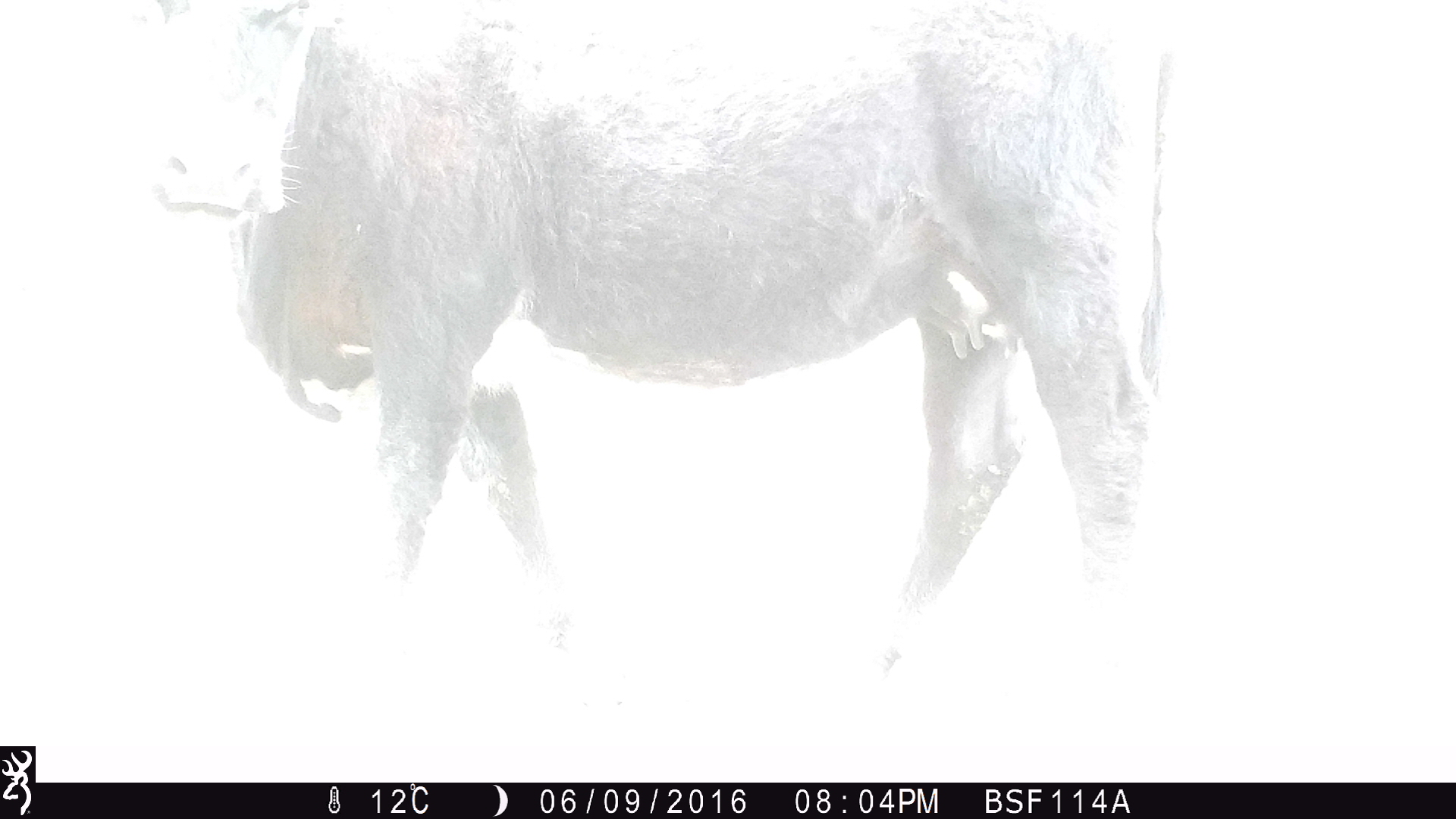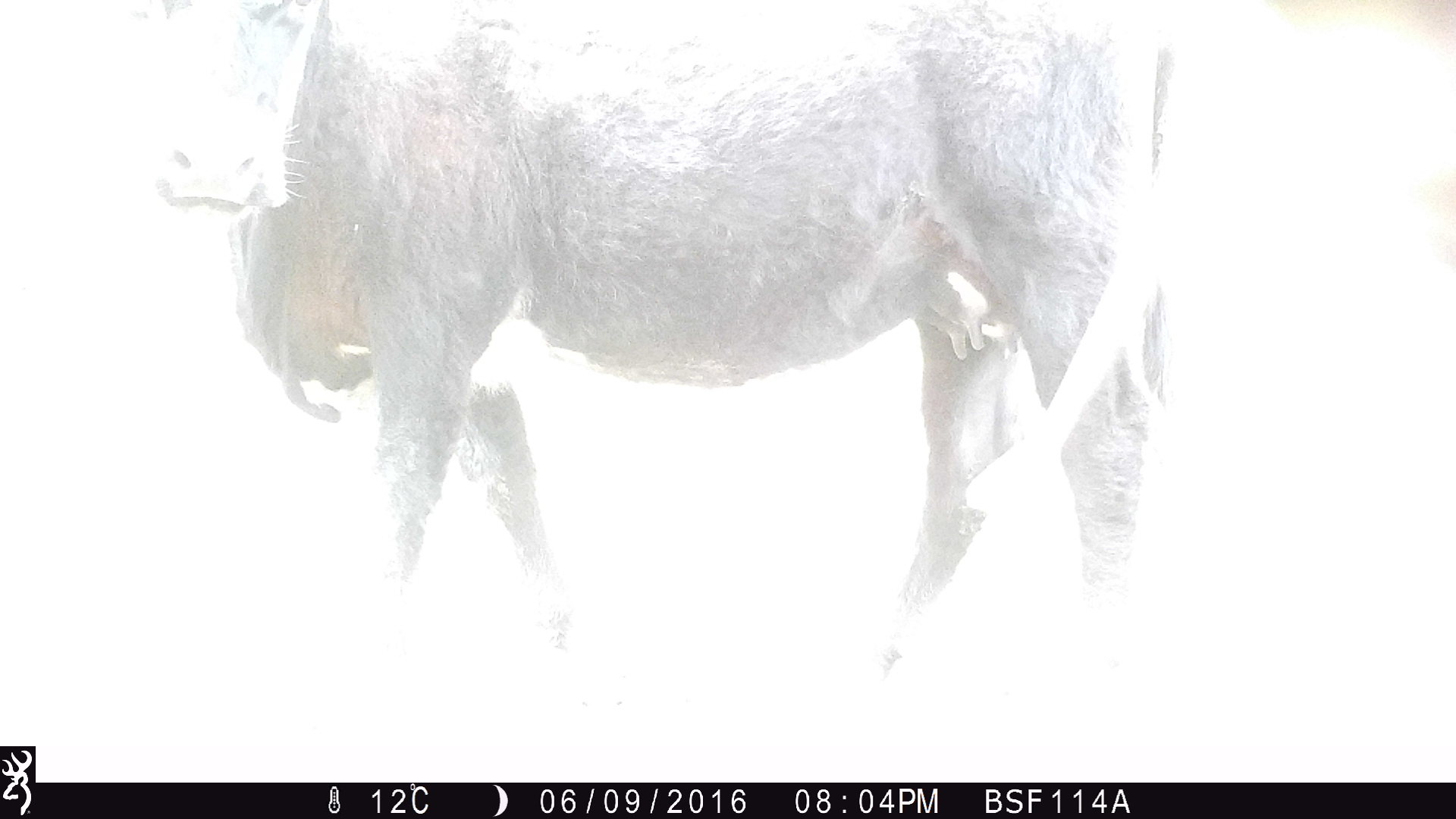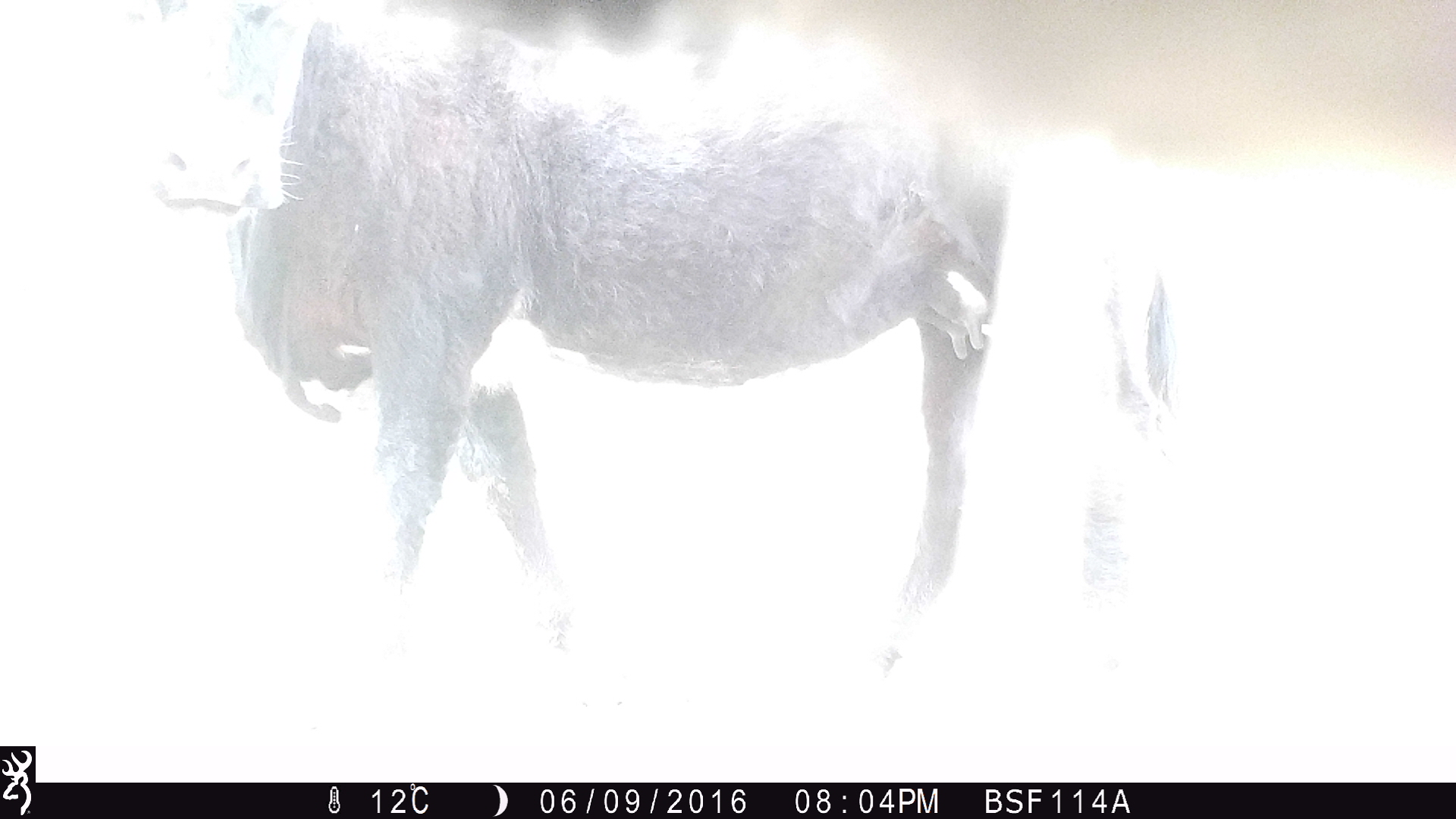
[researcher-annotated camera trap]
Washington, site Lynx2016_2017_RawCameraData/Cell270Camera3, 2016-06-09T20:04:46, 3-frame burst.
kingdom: Animalia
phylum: Chordata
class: Mammalia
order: Artiodactyla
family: Bovidae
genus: Bos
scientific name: Bos taurus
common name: domestic cattle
Domestic cattle (Bos taurus). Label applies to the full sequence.